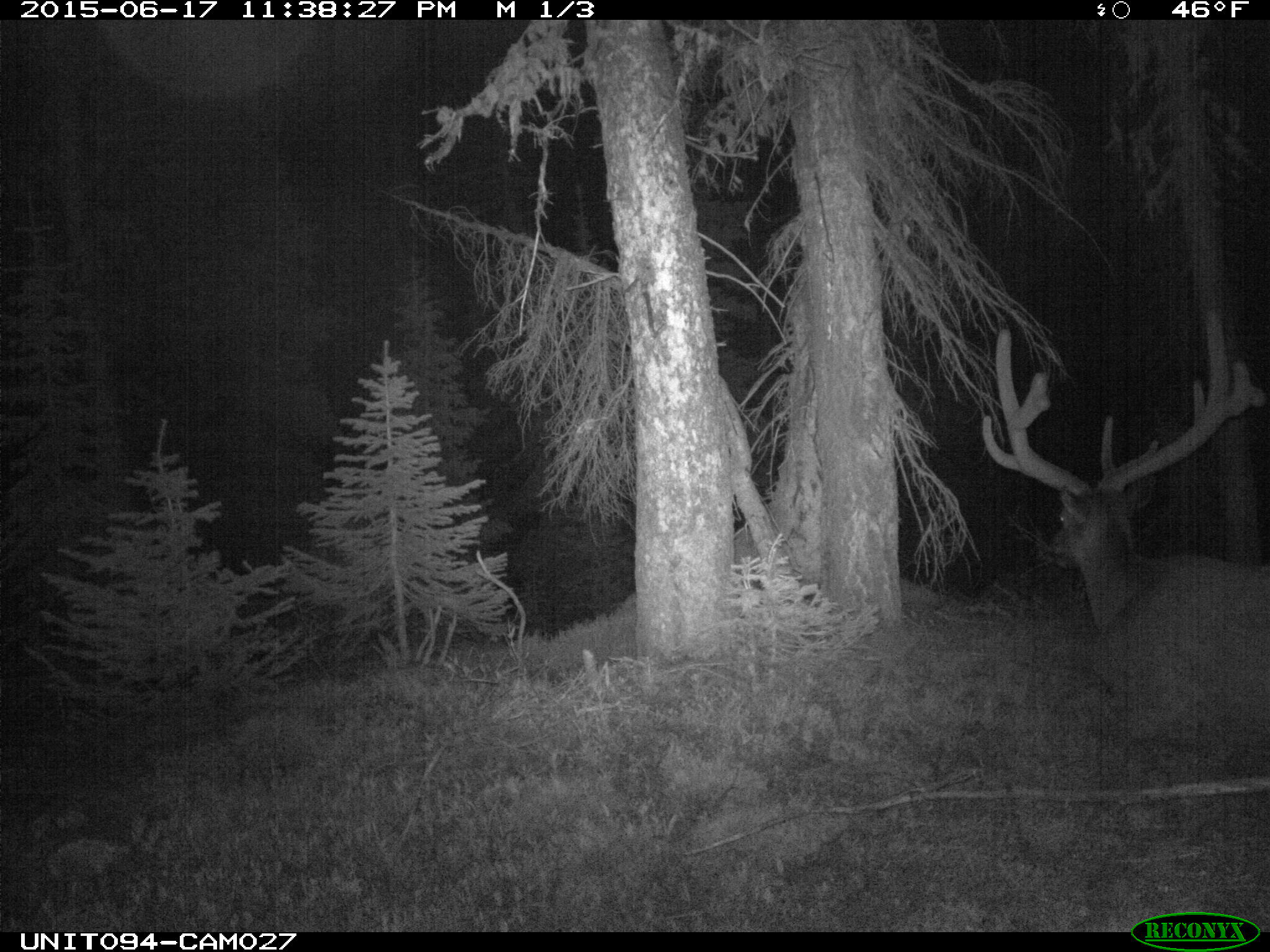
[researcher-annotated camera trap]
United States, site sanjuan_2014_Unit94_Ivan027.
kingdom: Animalia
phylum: Chordata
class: Mammalia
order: Artiodactyla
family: Cervidae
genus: Cervus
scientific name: Cervus elaphus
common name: red deer